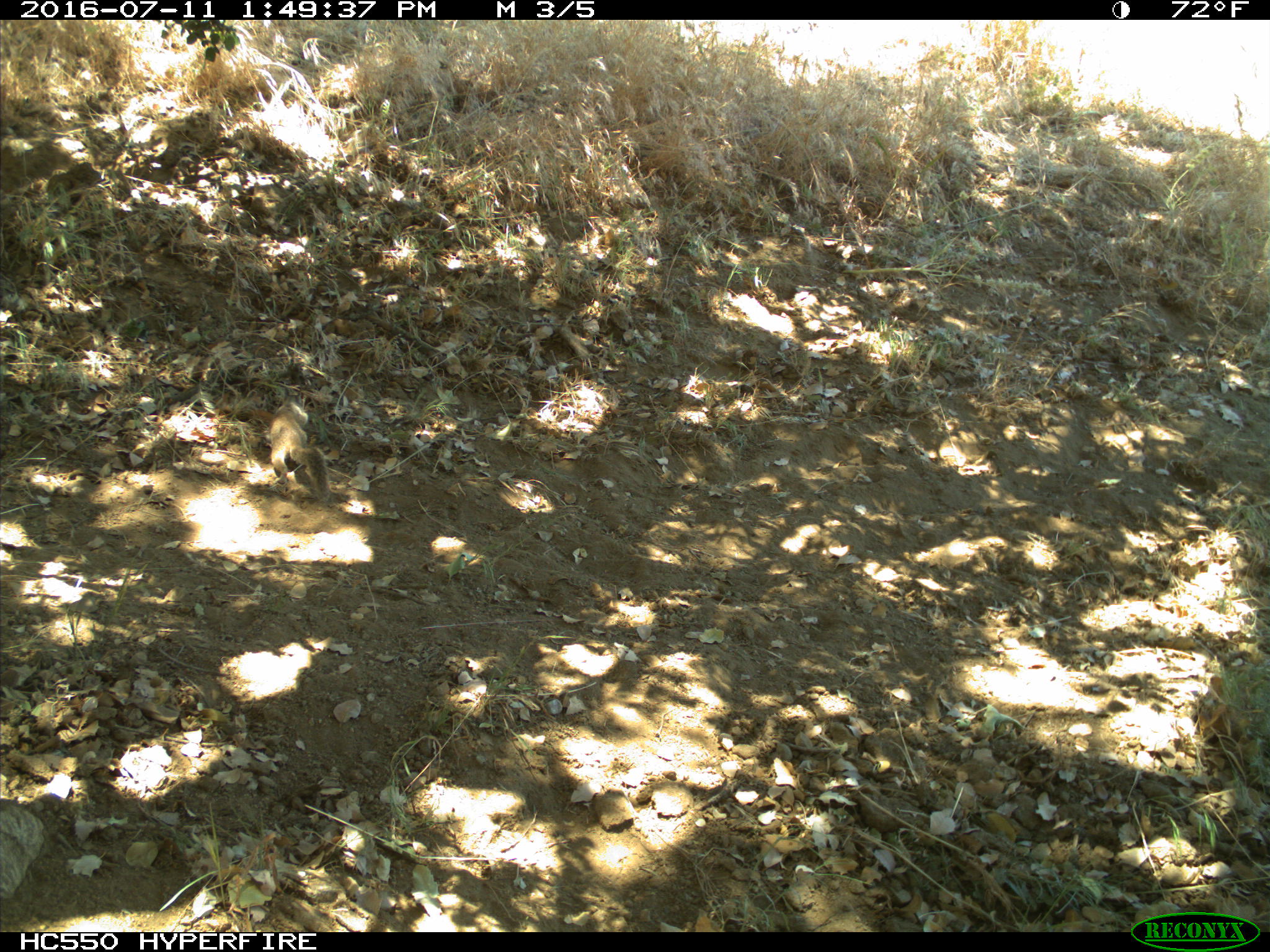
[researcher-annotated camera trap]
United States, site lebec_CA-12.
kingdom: Animalia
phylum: Chordata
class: Mammalia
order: Rodentia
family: Sciuridae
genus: Otospermophilus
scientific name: Otospermophilus beecheyi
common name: california ground squirrel